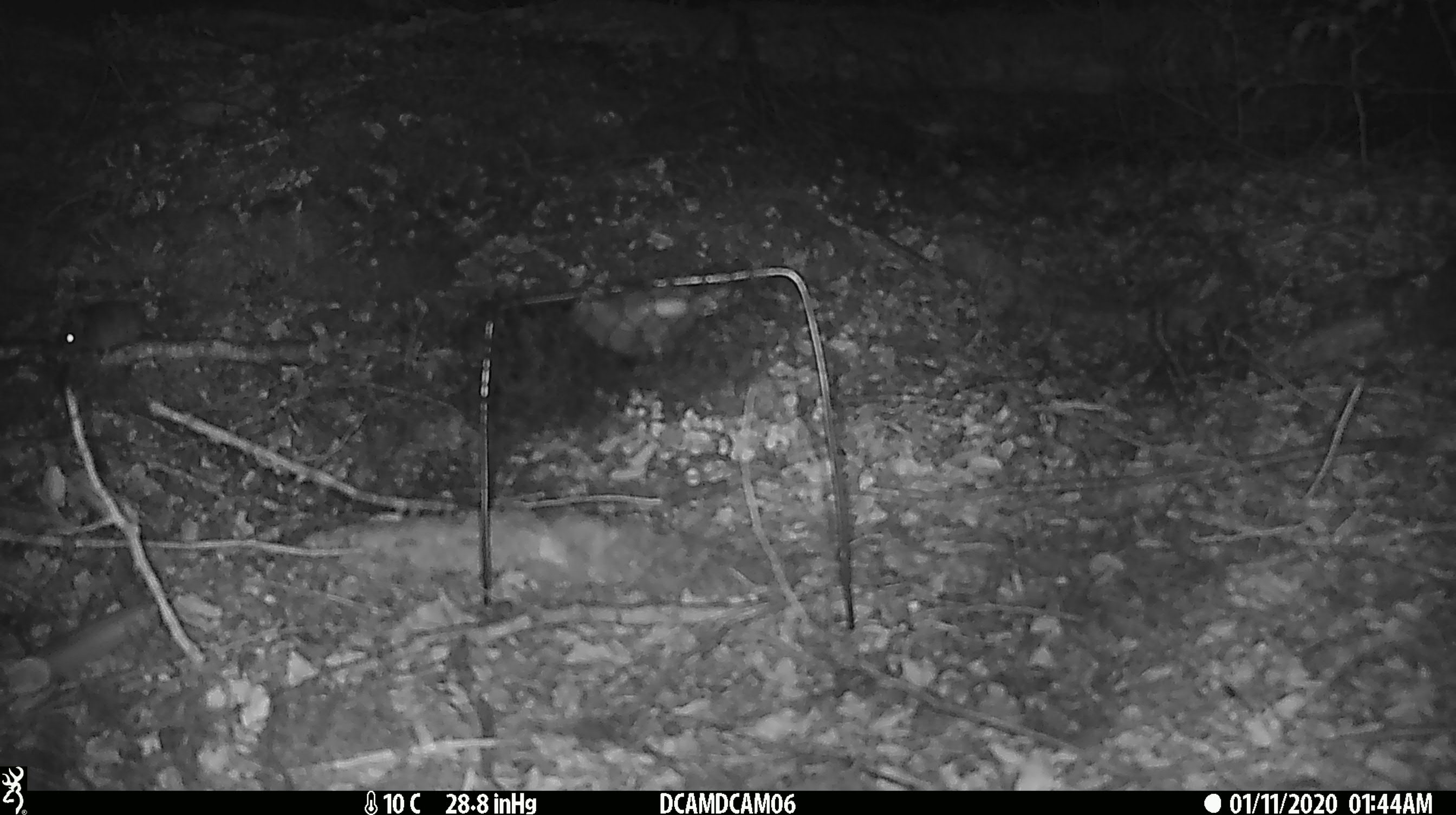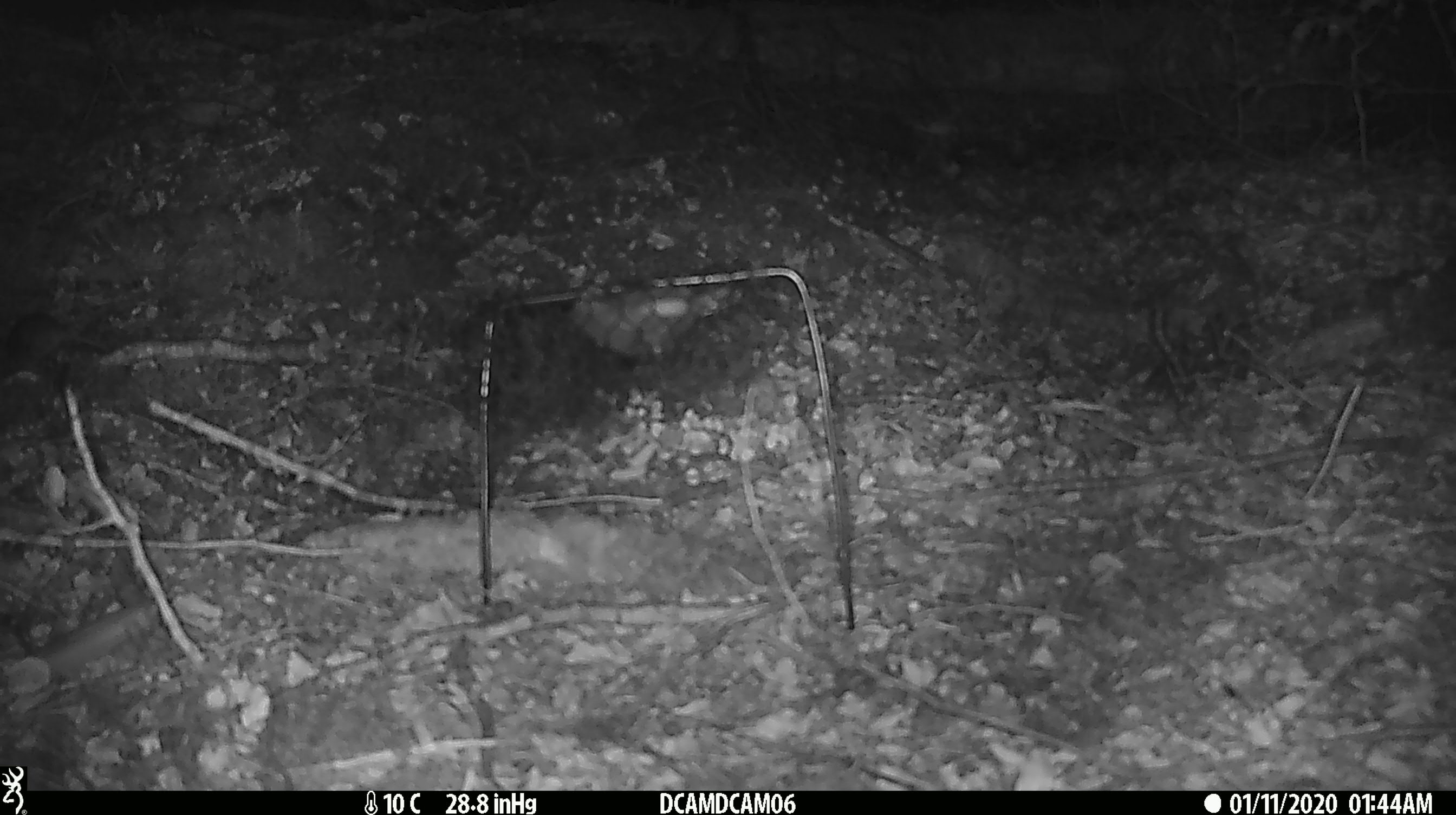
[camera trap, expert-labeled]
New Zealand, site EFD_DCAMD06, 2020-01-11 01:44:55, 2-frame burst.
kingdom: Animalia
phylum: Chordata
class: Mammalia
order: Rodentia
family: Muridae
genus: Mus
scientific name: Mus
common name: mouse